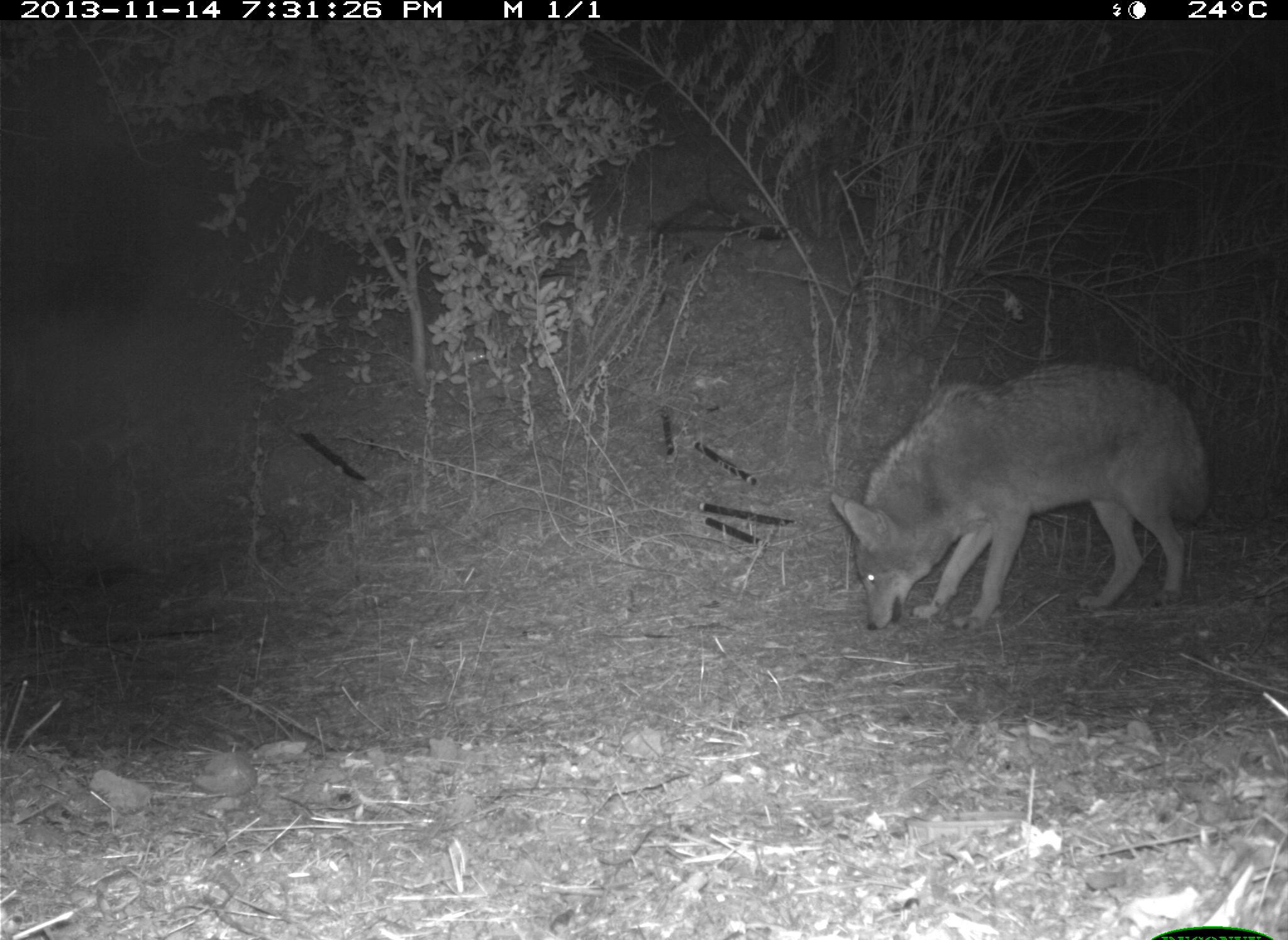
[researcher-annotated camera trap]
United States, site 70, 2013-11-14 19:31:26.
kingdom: Animalia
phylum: Chordata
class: Mammalia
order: Carnivora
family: Canidae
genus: Canis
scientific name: Canis latrans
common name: coyote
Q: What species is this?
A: Coyote (Canis latrans).